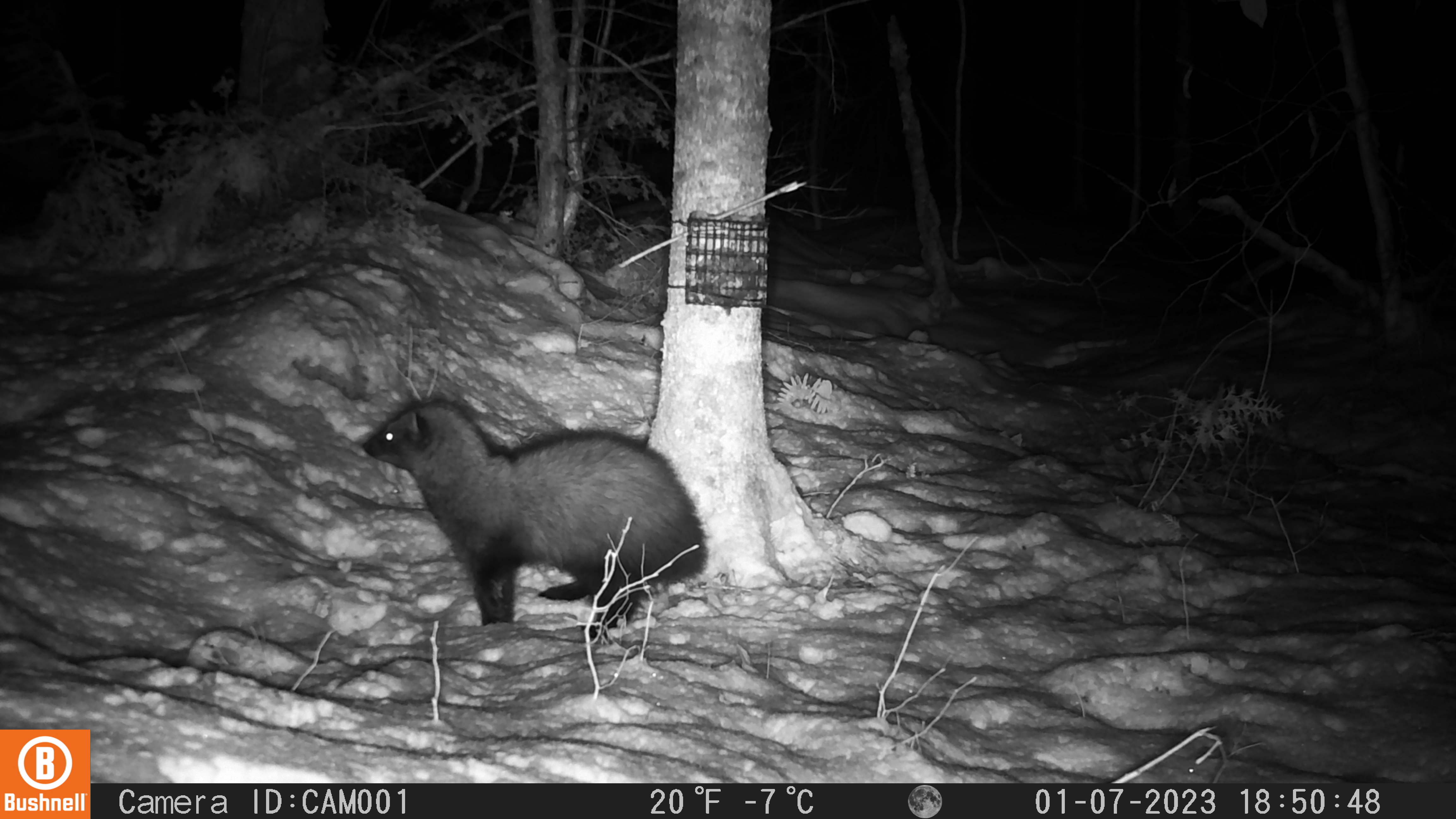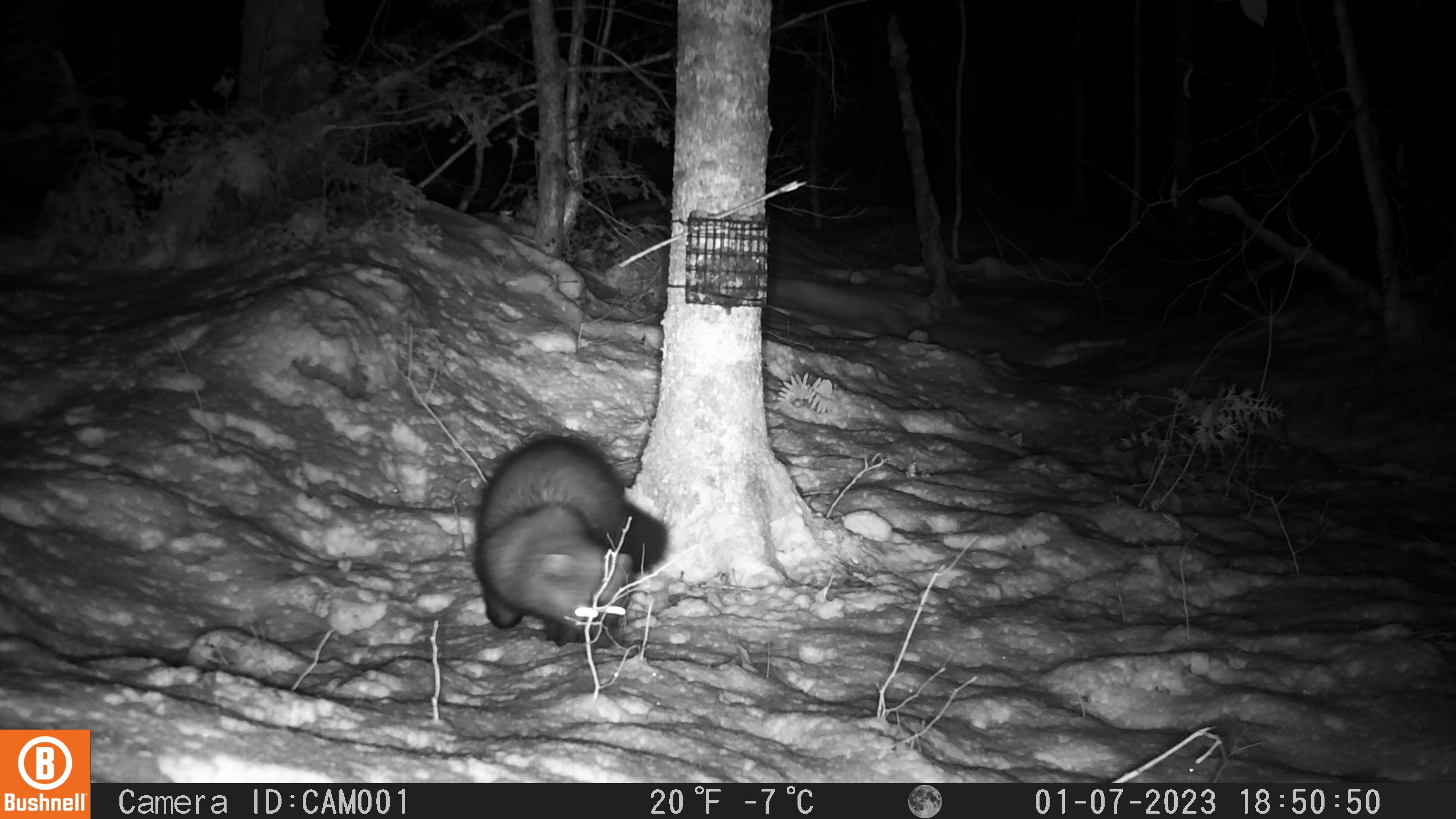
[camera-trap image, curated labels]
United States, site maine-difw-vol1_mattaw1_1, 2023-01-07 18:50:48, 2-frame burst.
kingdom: Animalia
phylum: Chordata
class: Mammalia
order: Carnivora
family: Mustelidae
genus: Pekania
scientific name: Pekania pennanti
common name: fisher